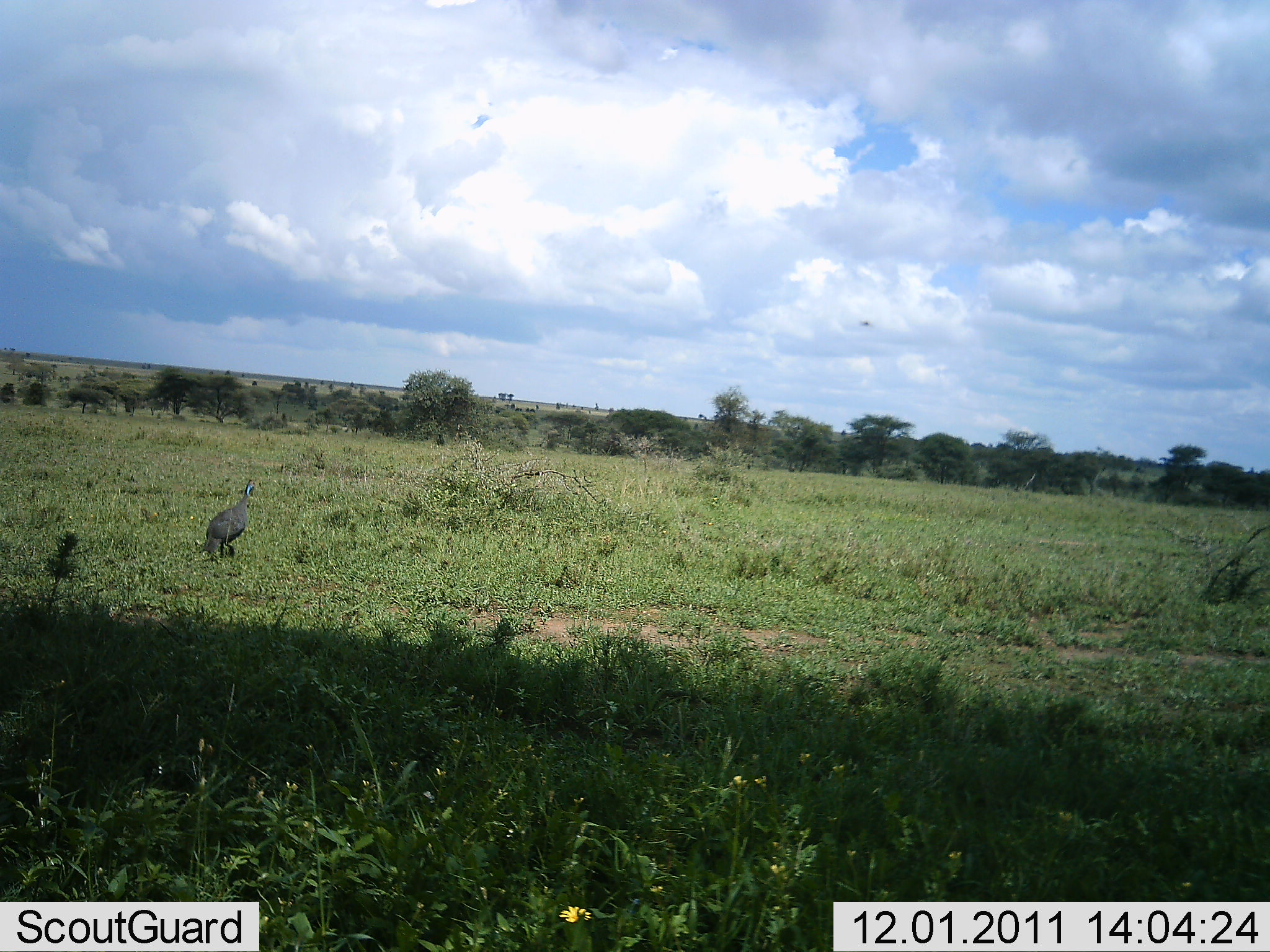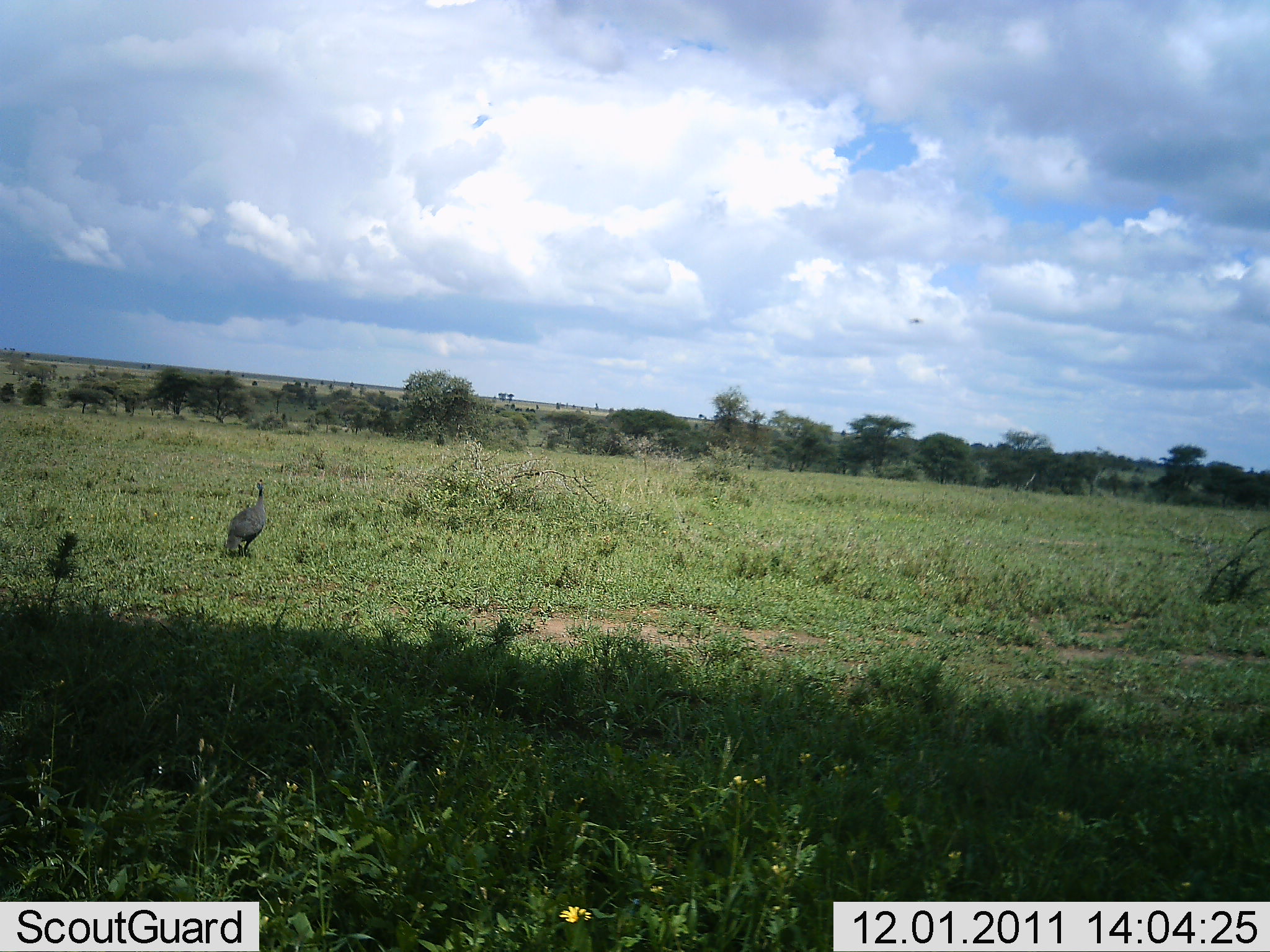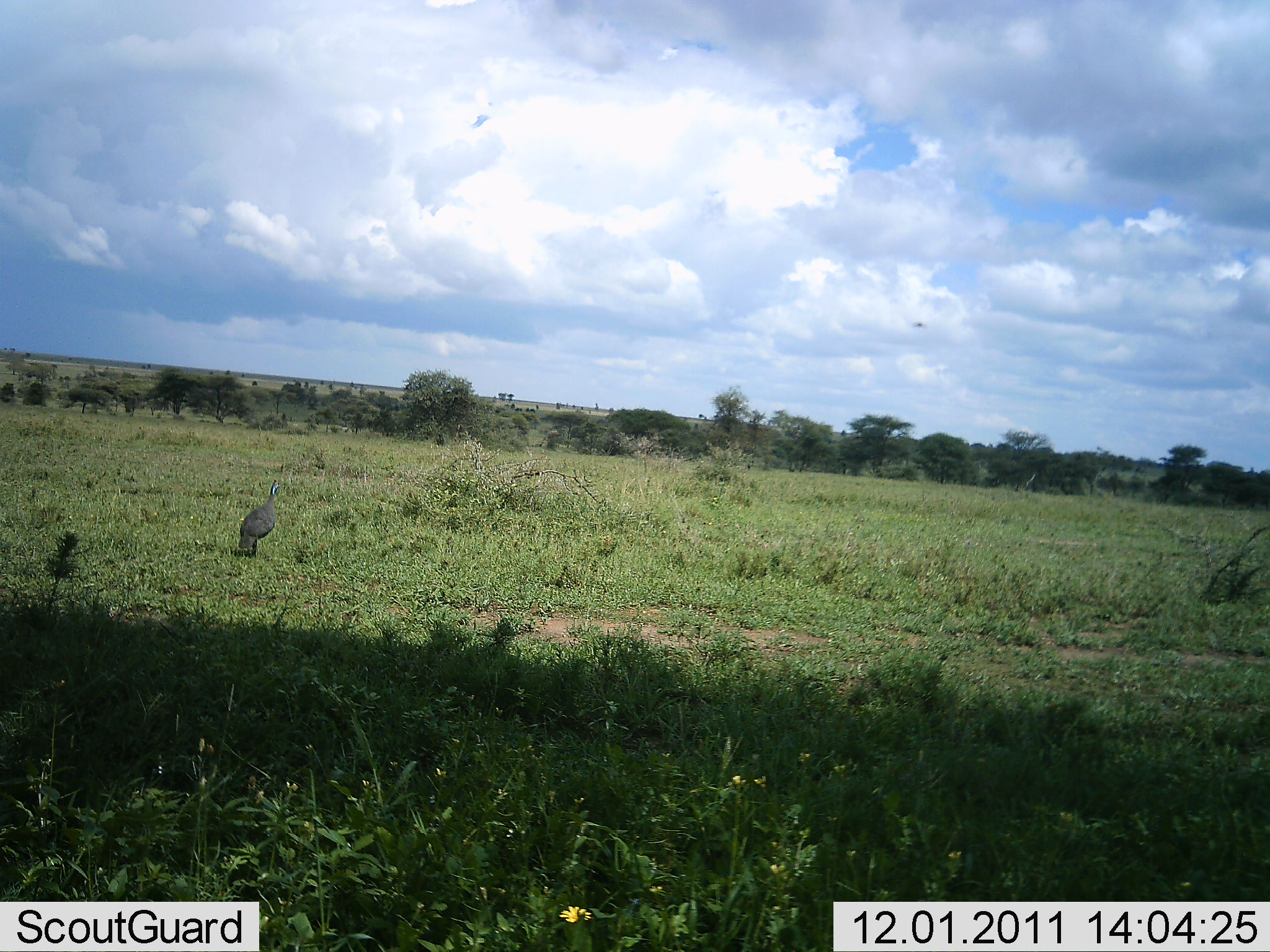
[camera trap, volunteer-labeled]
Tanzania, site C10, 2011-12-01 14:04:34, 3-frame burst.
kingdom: Animalia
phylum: Chordata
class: Aves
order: Galliformes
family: Numididae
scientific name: Numididae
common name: guinea fowl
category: guineafowl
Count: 1.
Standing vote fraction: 18%.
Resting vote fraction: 0%.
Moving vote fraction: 82%.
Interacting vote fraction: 0%.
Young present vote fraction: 0%.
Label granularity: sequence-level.